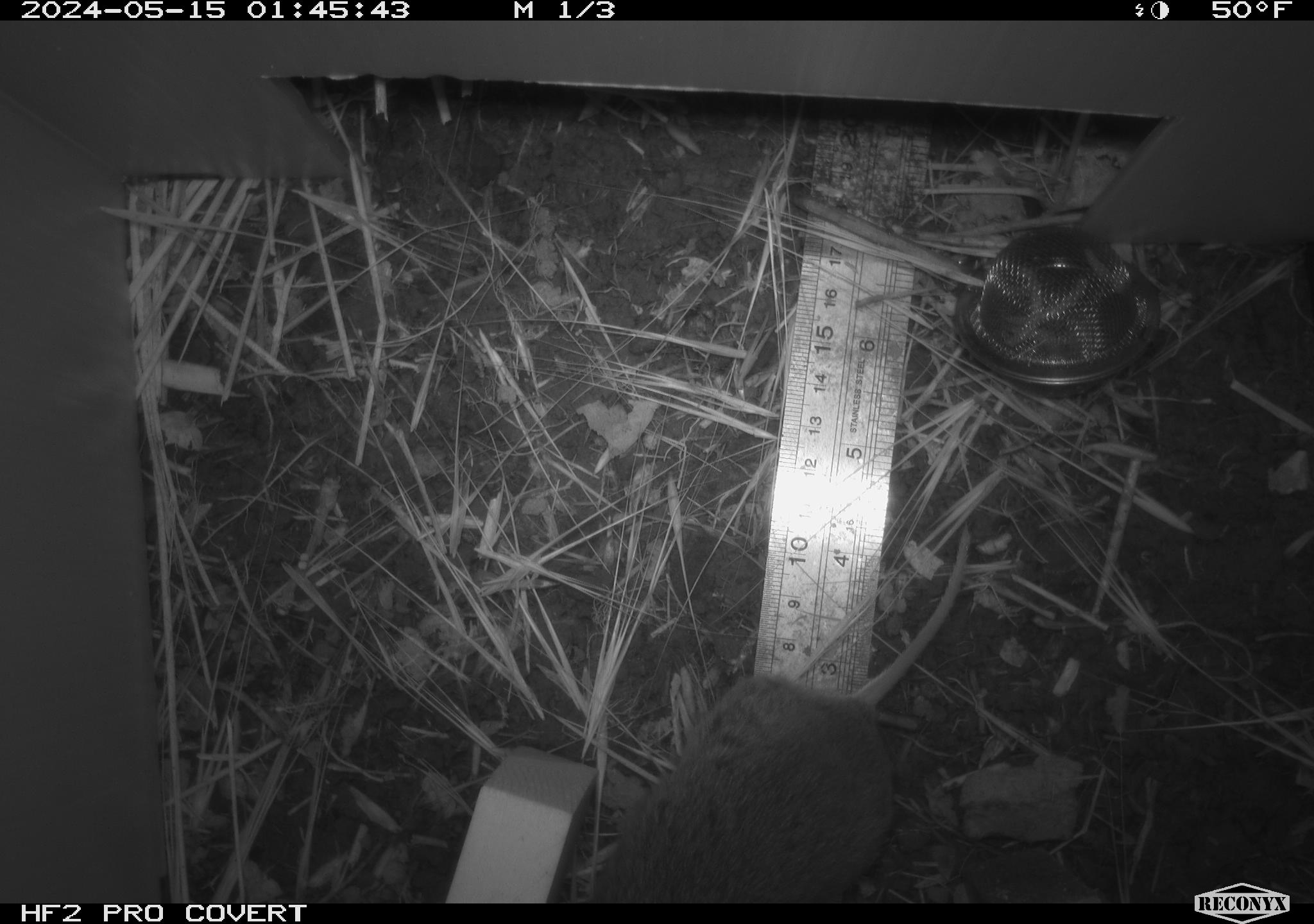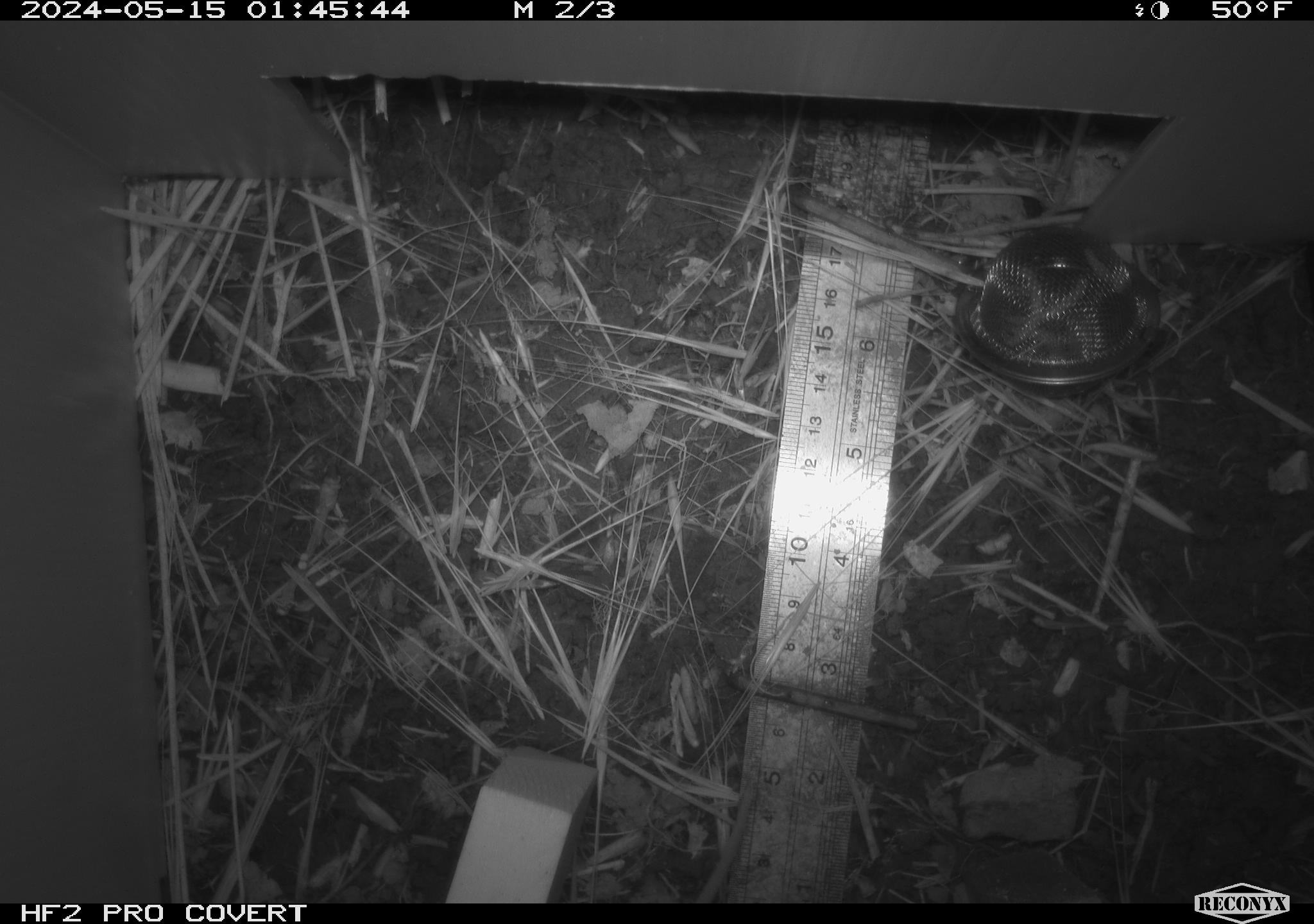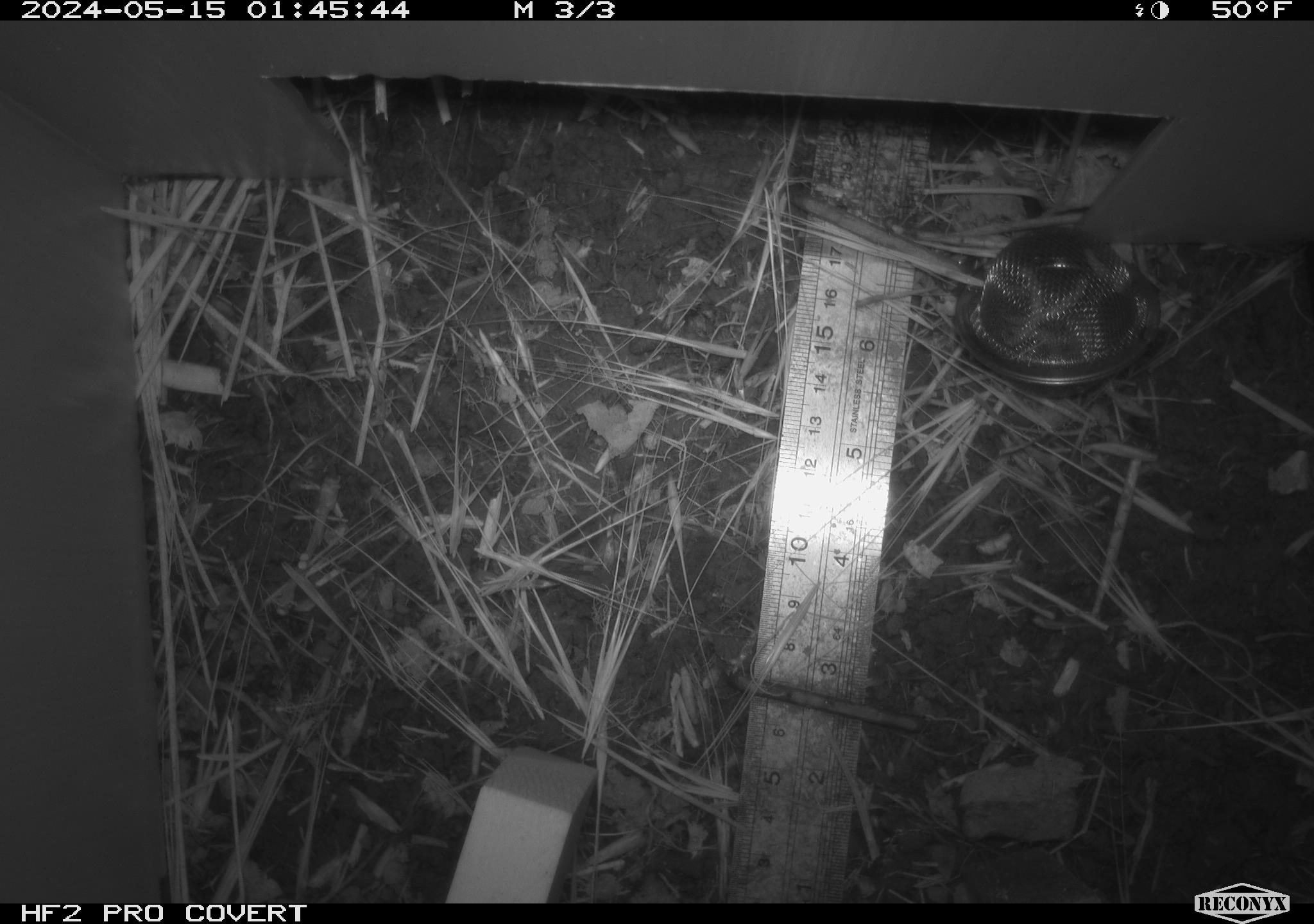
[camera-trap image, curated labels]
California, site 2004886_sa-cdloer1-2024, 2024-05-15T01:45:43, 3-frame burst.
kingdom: Animalia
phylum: Chordata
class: Mammalia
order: Rodentia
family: Cricetidae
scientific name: Arvicolinae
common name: voles, lemmings, and muskrats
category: arvicolinae subfamily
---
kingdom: Animalia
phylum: Chordata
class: Mammalia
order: Rodentia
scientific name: Rodentia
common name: mouse species